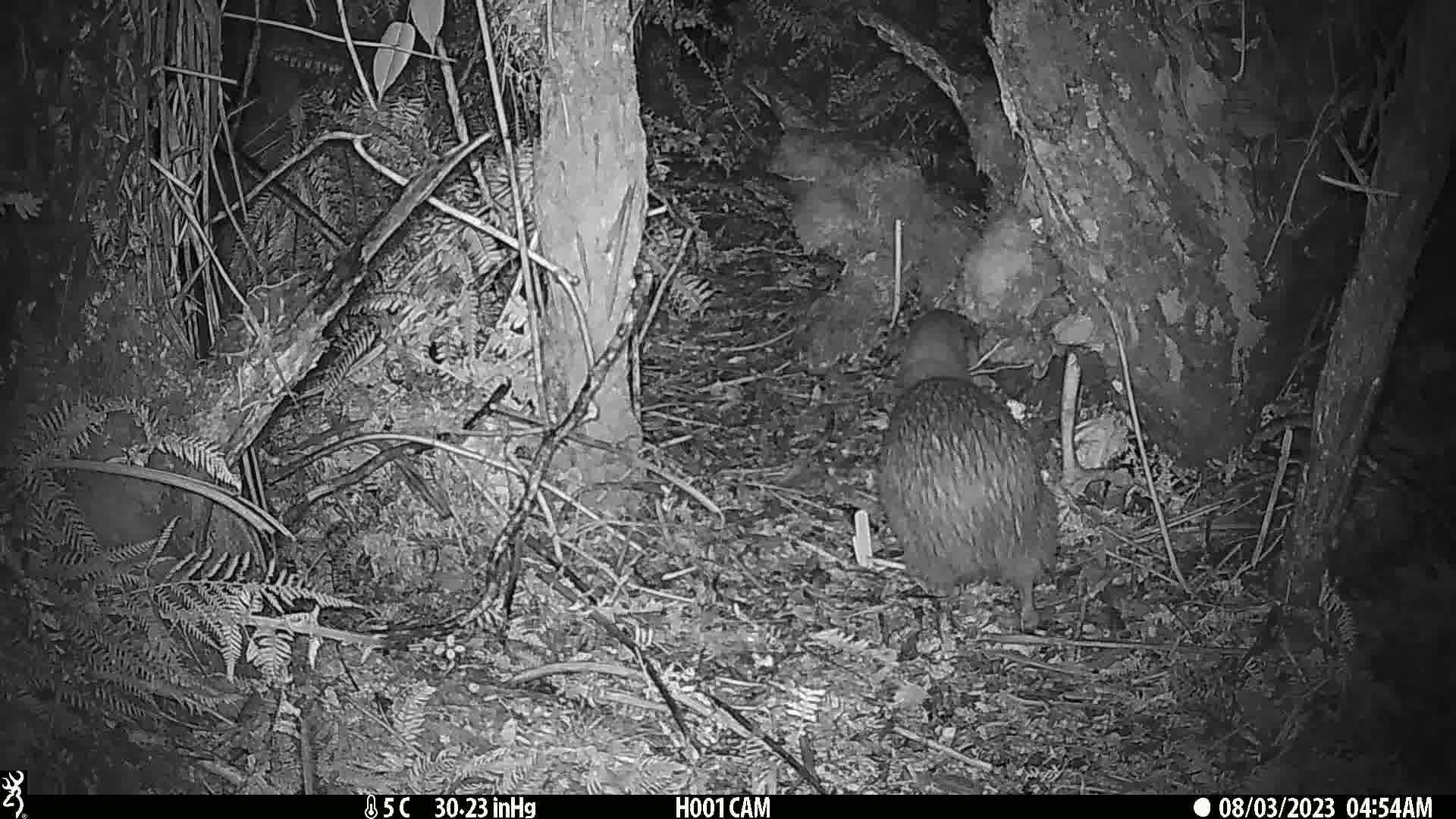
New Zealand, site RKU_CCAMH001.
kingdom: Animalia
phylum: Chordata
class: Aves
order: Apterygiformes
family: Apterygidae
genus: Apteryx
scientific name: Apteryx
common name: kiwi